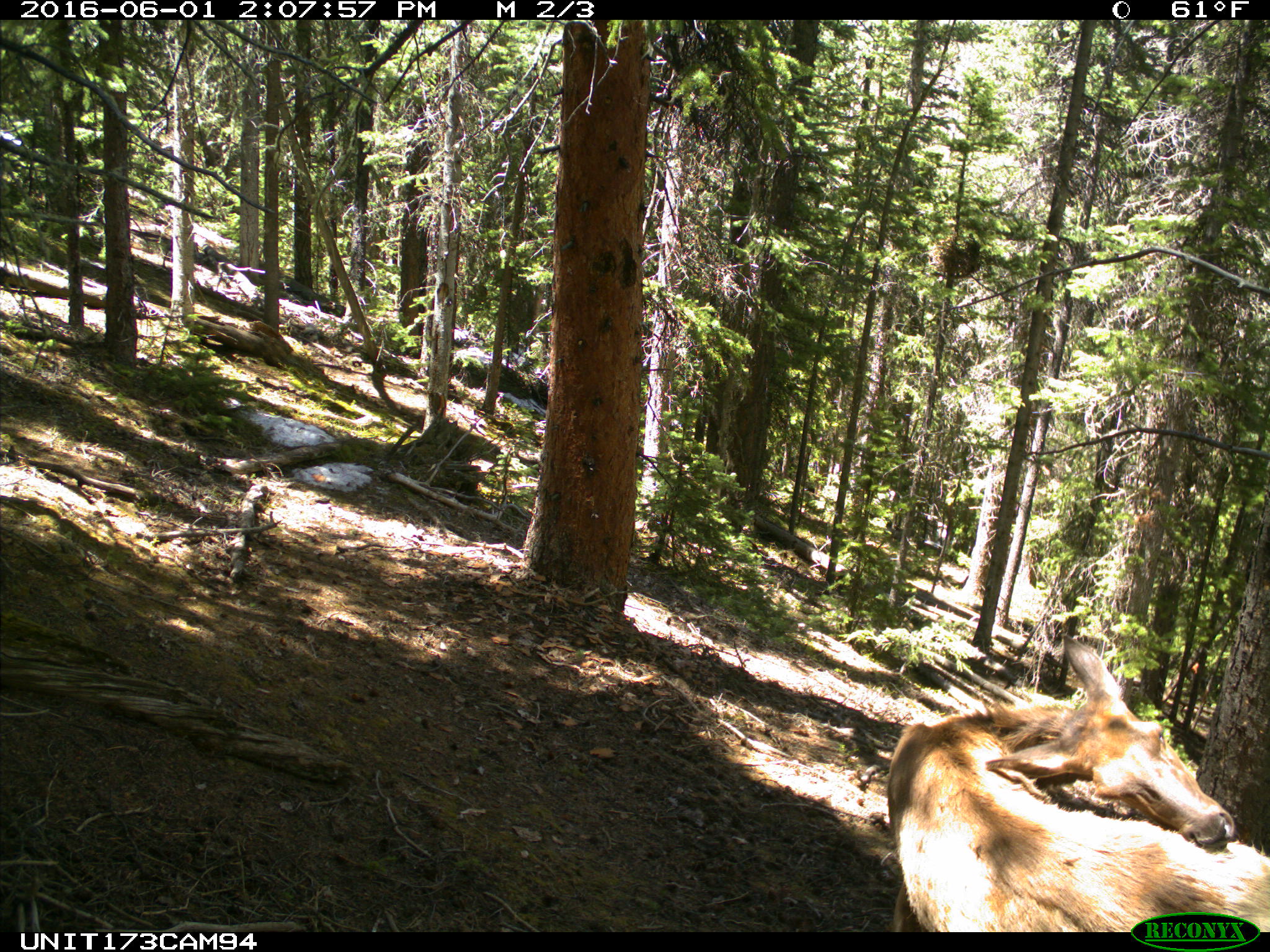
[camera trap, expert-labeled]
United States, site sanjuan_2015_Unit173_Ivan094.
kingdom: Animalia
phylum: Chordata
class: Mammalia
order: Artiodactyla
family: Cervidae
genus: Cervus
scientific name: Cervus elaphus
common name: red deer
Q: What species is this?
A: Cervus elaphus (red deer).